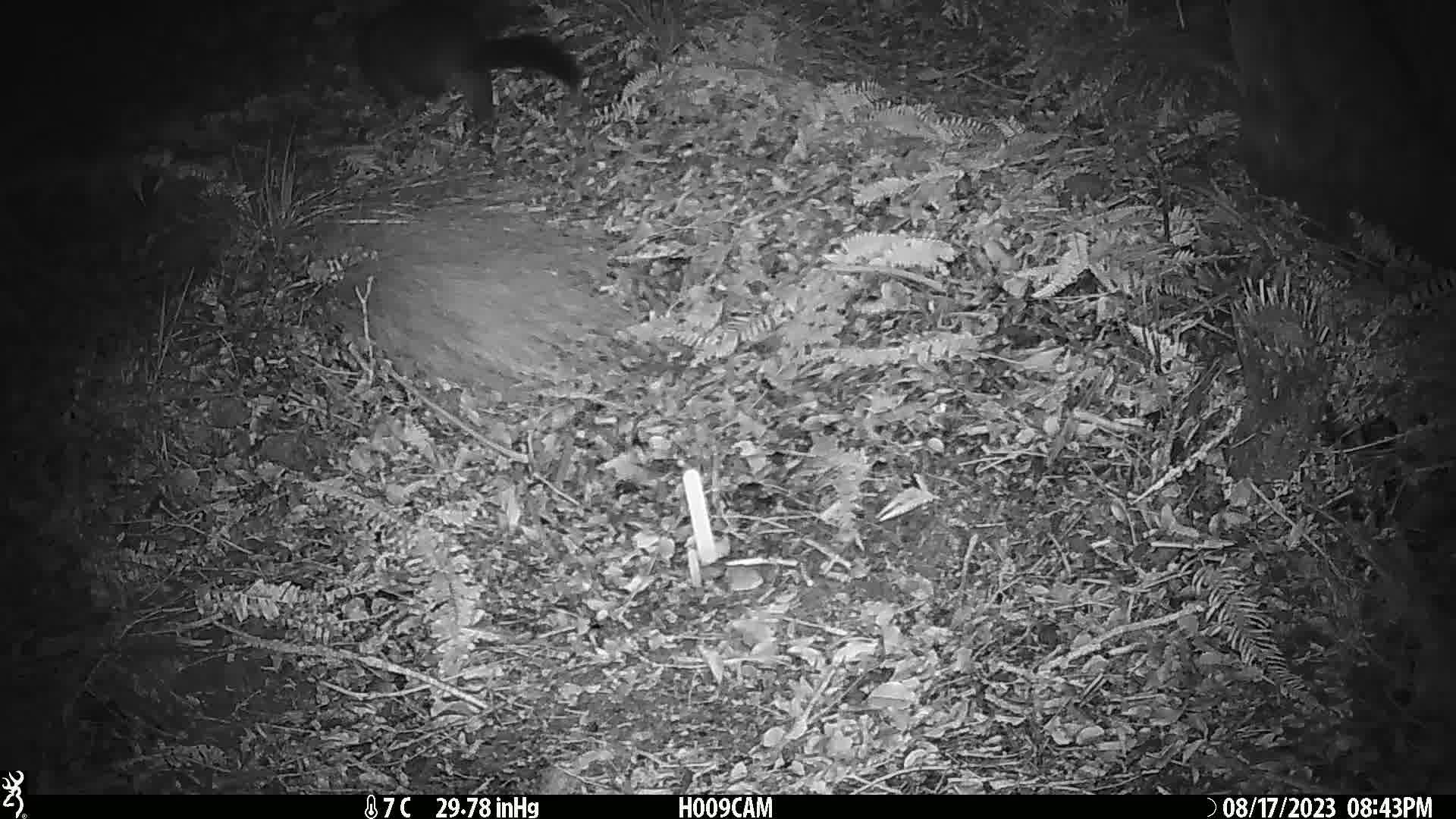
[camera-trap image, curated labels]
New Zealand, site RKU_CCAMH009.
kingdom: Animalia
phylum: Chordata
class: Mammalia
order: Diprotodontia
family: Phalangeridae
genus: Trichosurus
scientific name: Trichosurus vulpecula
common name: common brushtail possum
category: possum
Possum (common brushtail possum) (Trichosurus vulpecula).